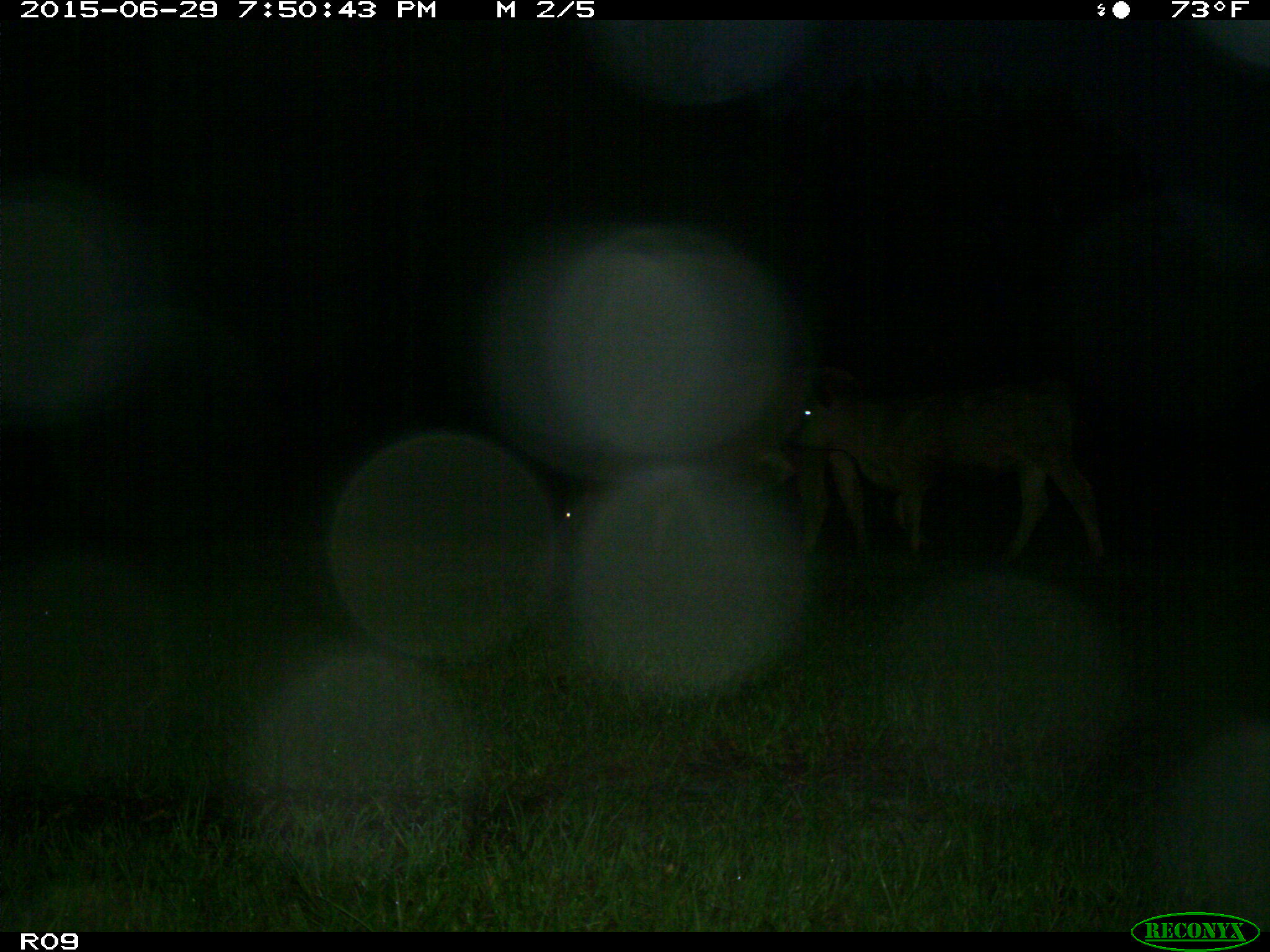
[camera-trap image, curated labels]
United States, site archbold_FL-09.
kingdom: Animalia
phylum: Chordata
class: Mammalia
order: Artiodactyla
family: Bovidae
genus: Bos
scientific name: Bos taurus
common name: domestic cow